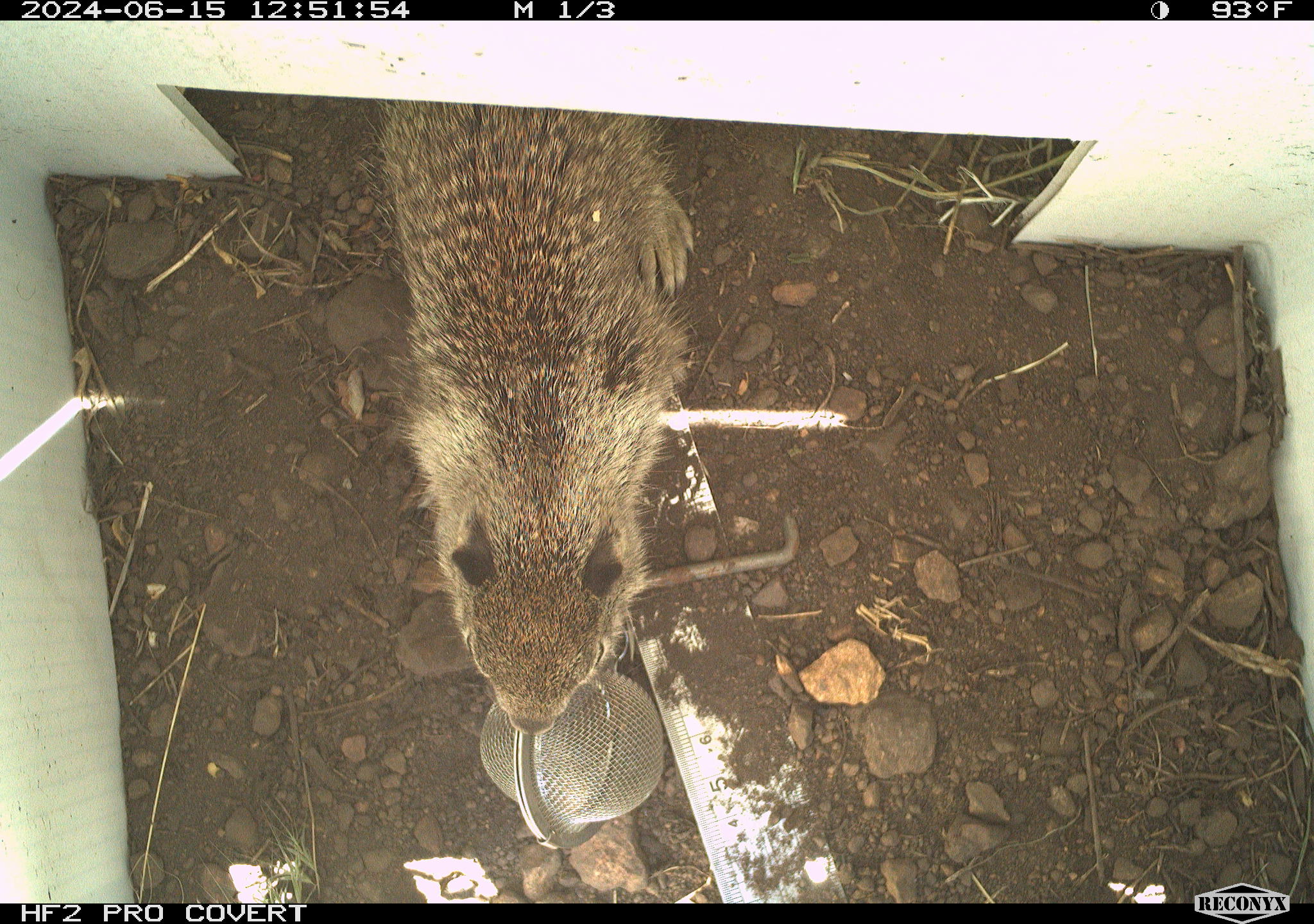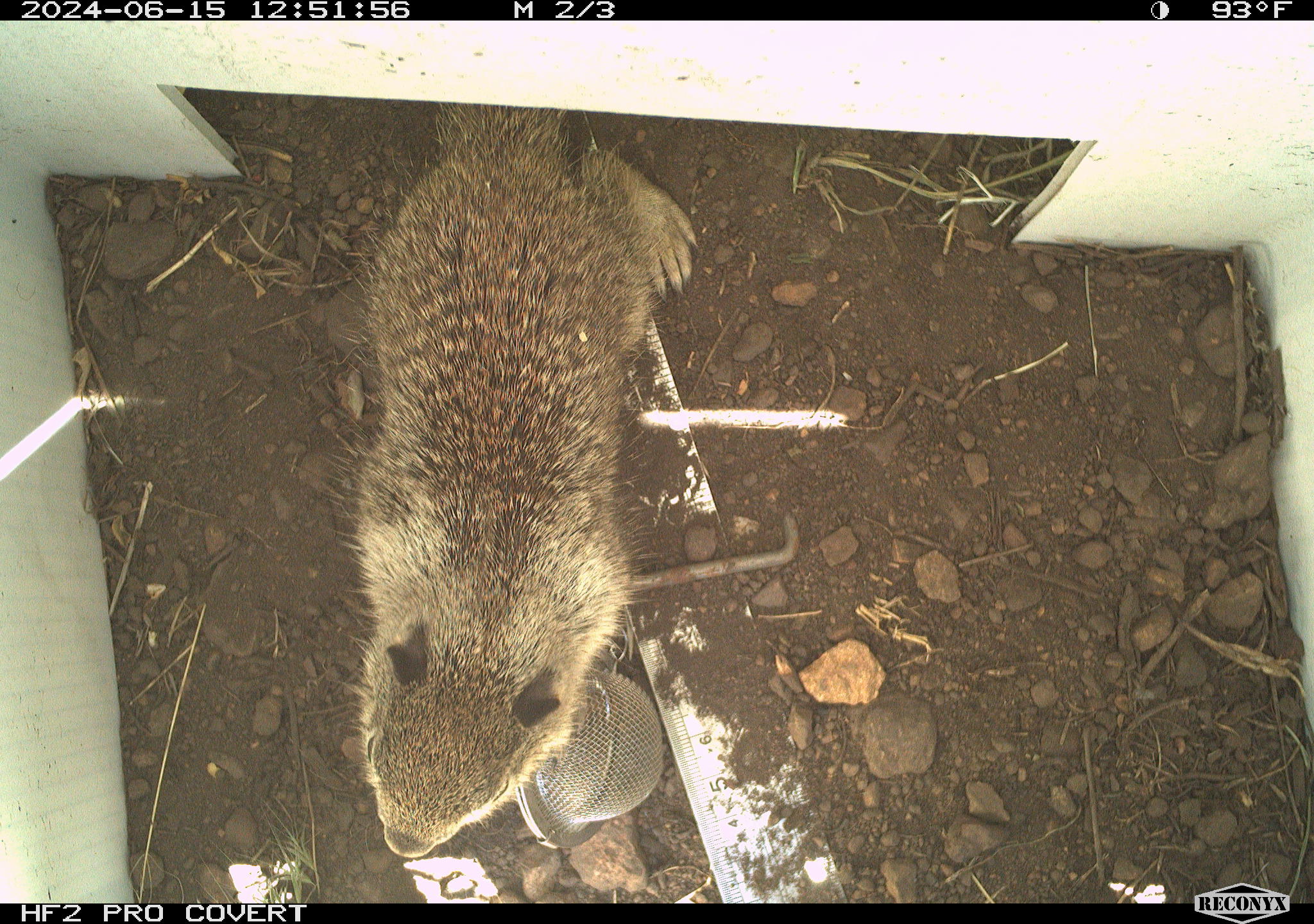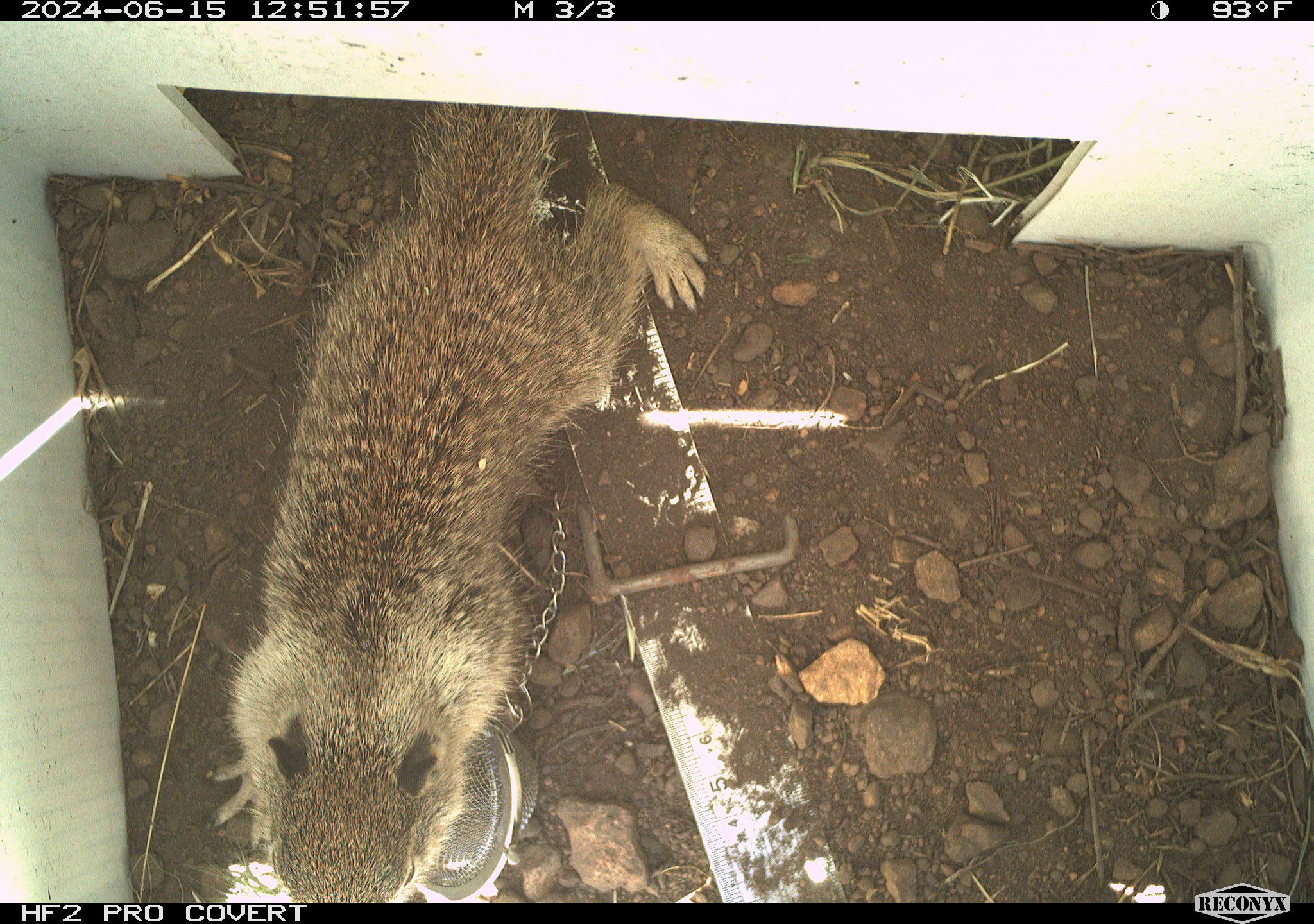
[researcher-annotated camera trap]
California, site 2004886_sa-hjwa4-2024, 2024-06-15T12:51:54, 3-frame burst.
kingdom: Animalia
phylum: Chordata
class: Mammalia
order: Rodentia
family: Sciuridae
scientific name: Sciuridae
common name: squirrels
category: sciuridae family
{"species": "sciuridae family (squirrels) (Sciuridae)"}